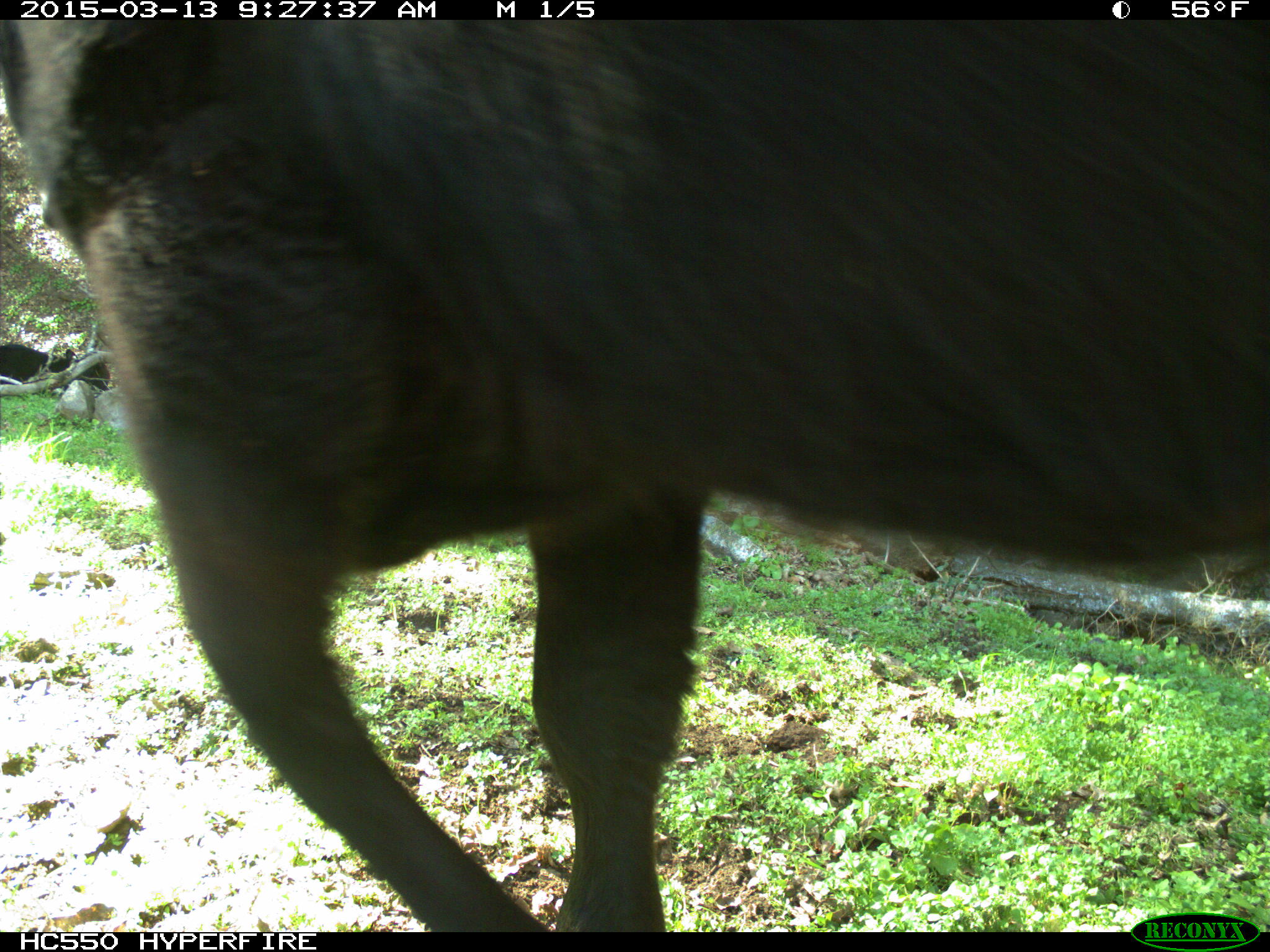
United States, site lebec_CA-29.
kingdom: Animalia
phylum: Chordata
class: Mammalia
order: Artiodactyla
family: Bovidae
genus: Bos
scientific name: Bos taurus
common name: domestic cow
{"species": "Bos taurus (domestic cow)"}